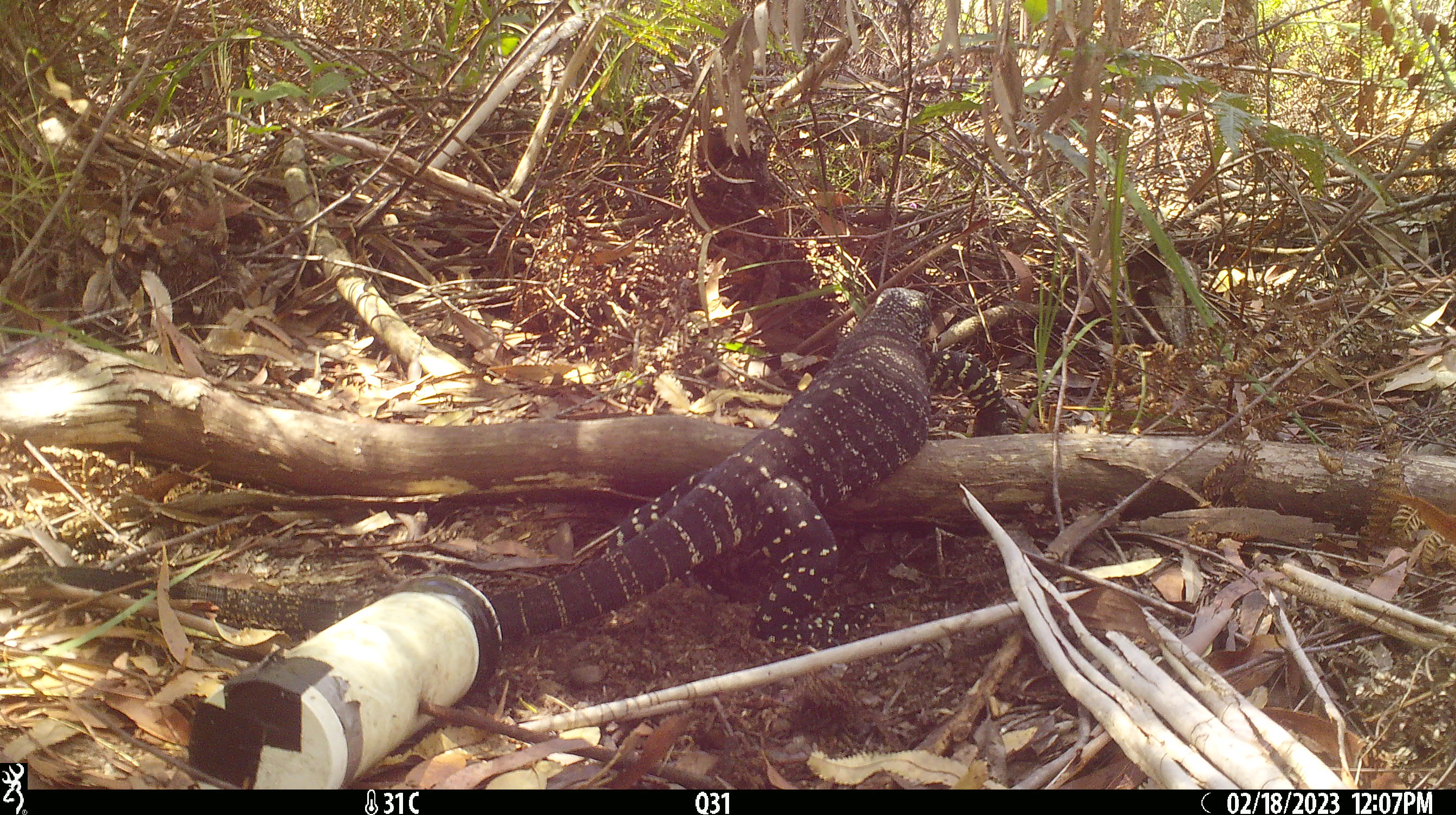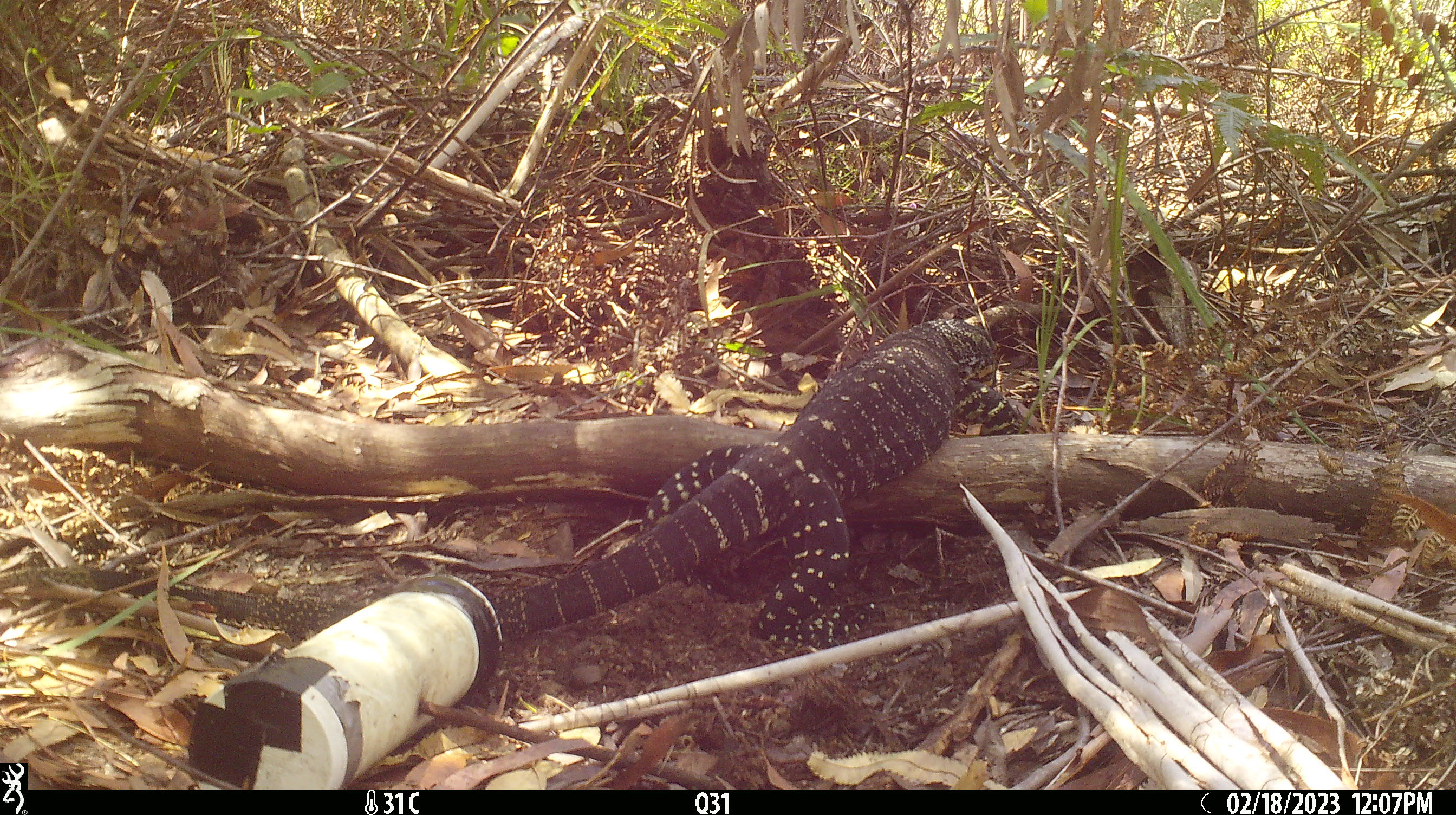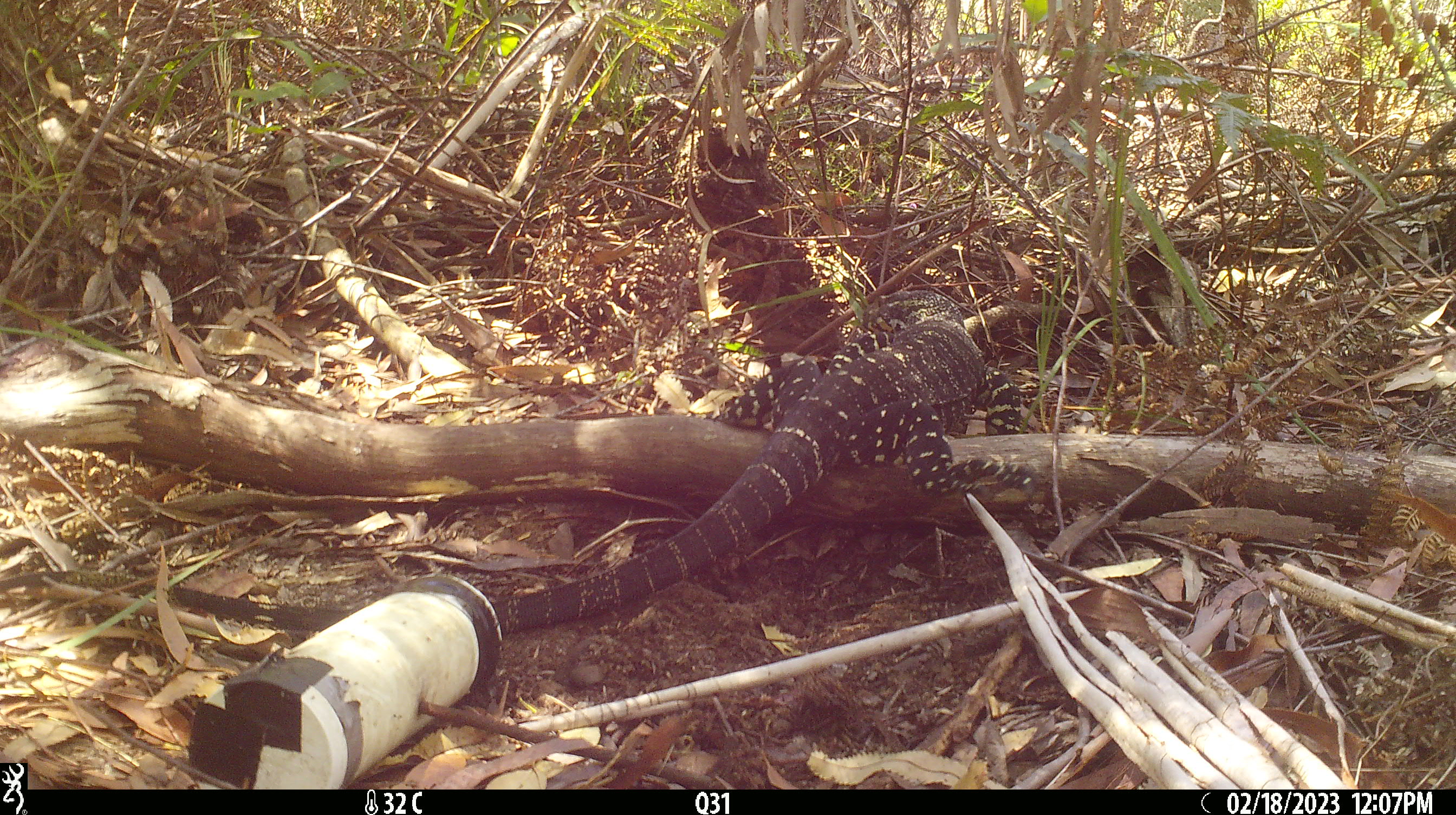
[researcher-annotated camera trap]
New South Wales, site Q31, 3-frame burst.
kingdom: Animalia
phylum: Chordata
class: Reptilia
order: Squamata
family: Varanidae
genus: Varanus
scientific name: Varanus varius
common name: lace monitor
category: goanna